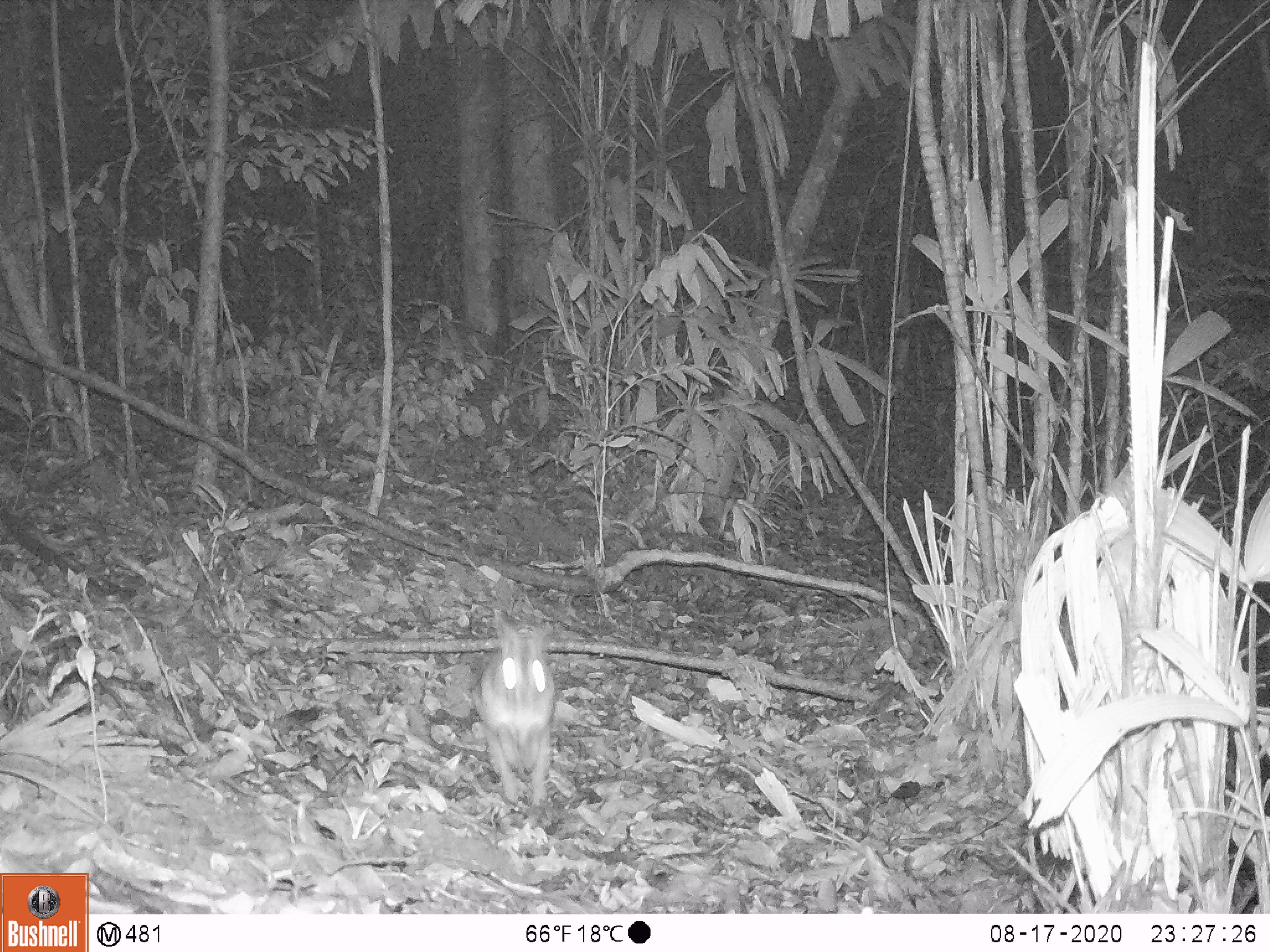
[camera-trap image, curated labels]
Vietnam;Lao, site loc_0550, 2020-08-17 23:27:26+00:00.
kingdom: Animalia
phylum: Chordata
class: Mammalia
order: Lagomorpha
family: Leporidae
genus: Nesolagus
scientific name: Nesolagus timminsi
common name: annamite striped rabbit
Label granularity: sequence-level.